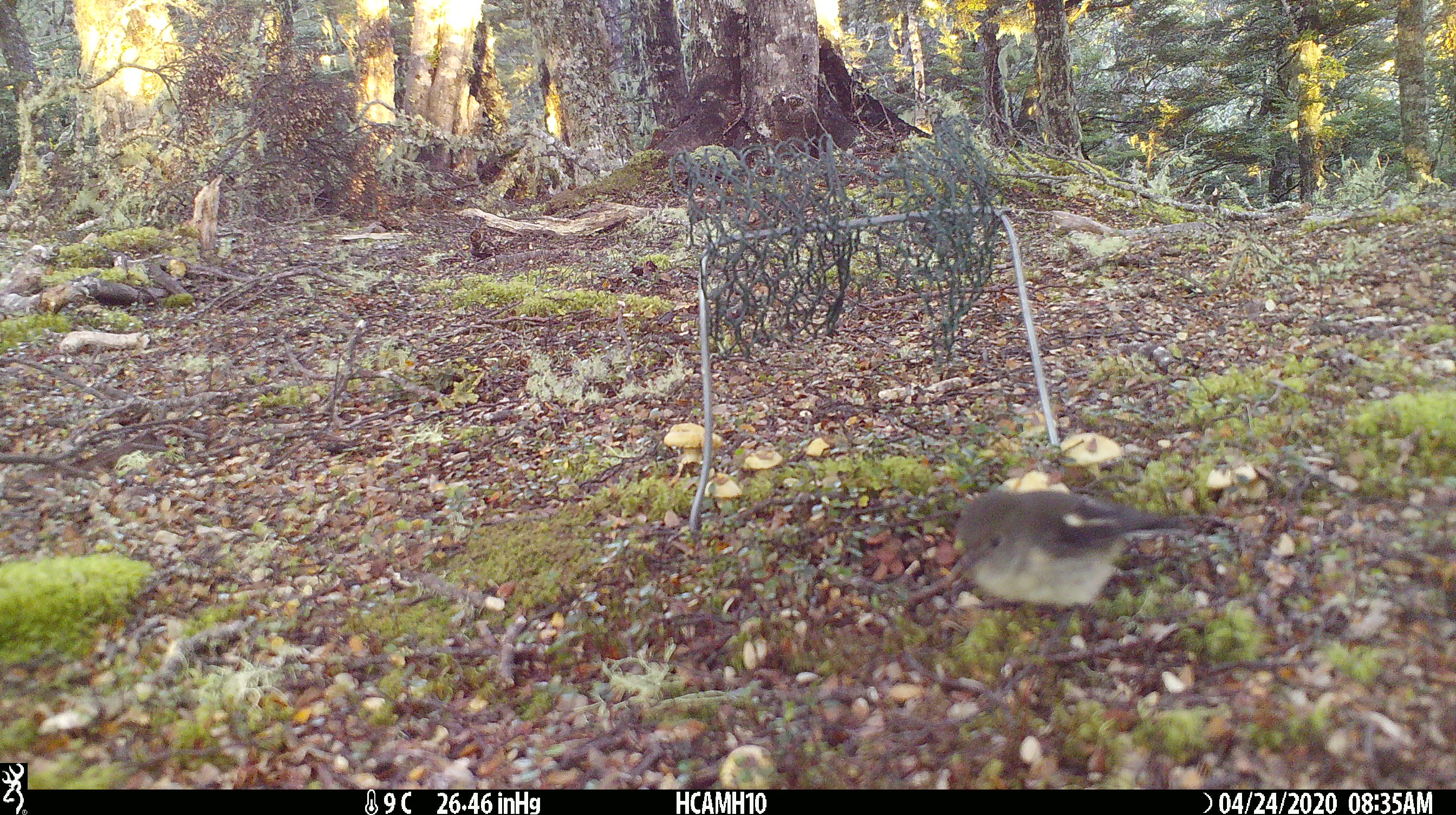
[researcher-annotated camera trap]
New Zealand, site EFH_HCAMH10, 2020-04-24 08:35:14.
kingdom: Animalia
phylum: Chordata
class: Aves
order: Passeriformes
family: Petroicidae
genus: Petroica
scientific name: Petroica macrocephala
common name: tomtit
Tomtit (Petroica macrocephala).